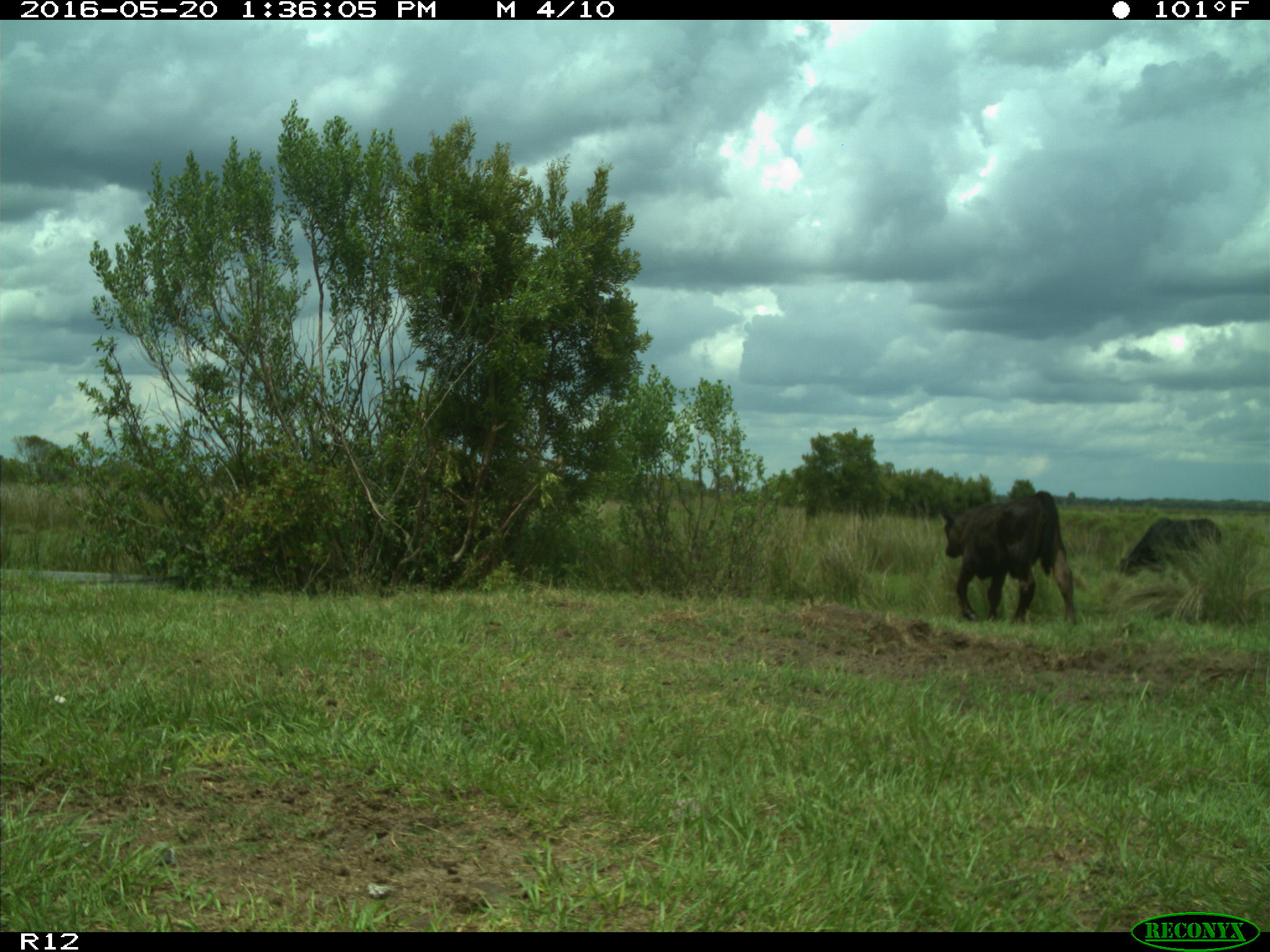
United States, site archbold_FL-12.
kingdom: Animalia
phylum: Chordata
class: Mammalia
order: Artiodactyla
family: Bovidae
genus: Bos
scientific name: Bos taurus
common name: domestic cow